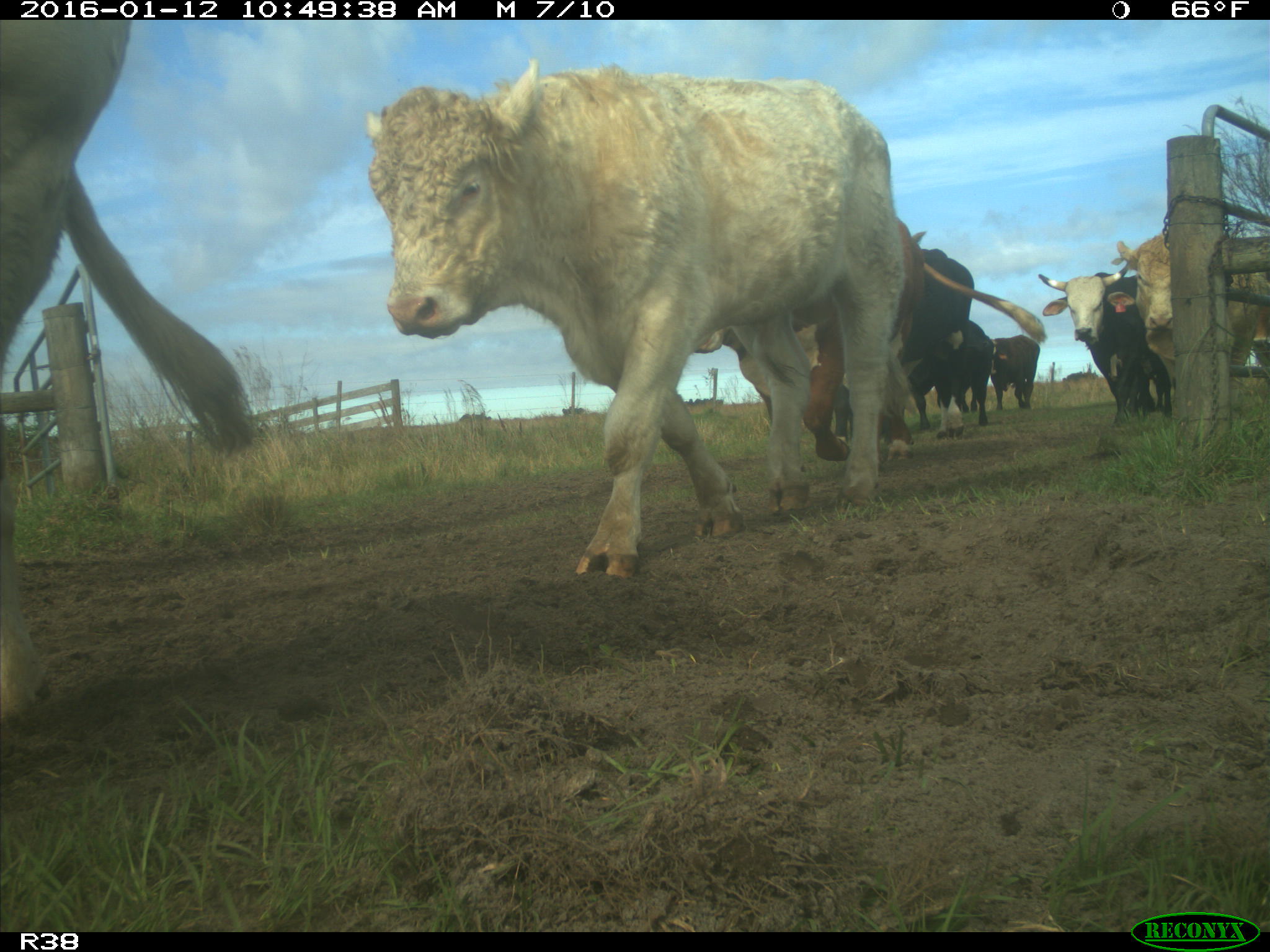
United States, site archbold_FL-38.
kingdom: Animalia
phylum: Chordata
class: Mammalia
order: Artiodactyla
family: Bovidae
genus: Bos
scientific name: Bos taurus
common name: domestic cow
Bos taurus (domestic cow).